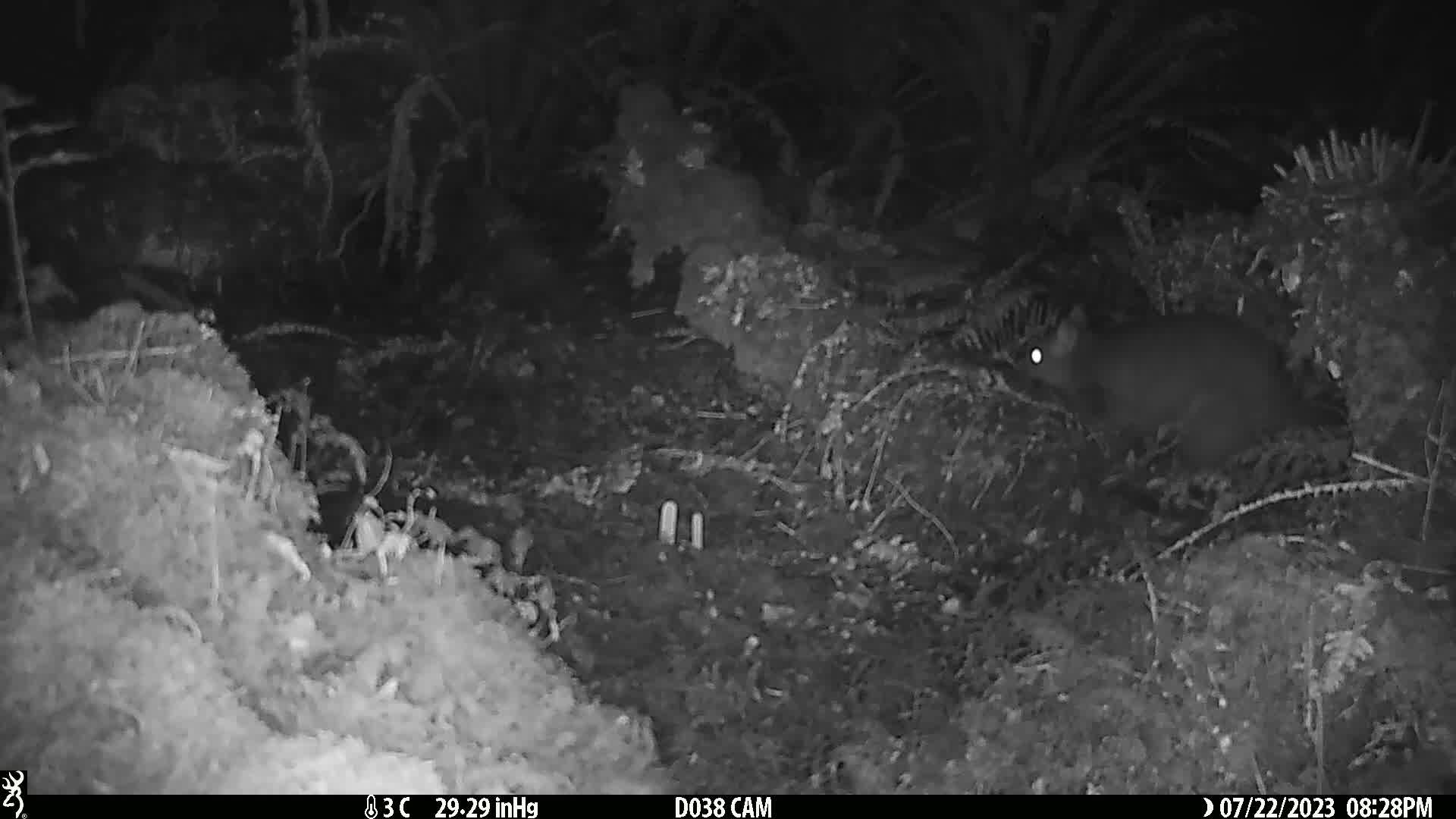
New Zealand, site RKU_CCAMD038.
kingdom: Animalia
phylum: Chordata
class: Mammalia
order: Diprotodontia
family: Phalangeridae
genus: Trichosurus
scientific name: Trichosurus vulpecula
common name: common brushtail possum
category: possum